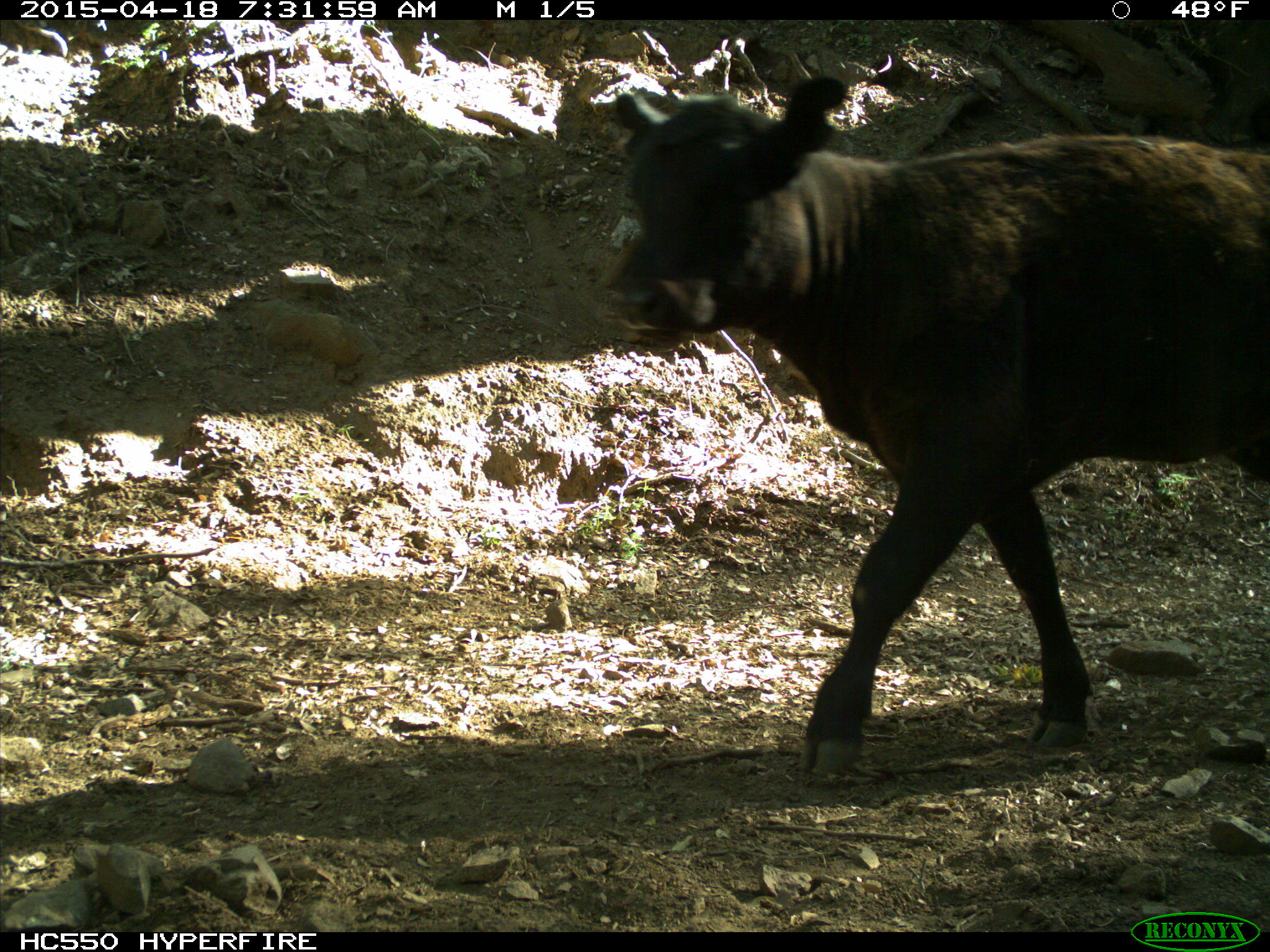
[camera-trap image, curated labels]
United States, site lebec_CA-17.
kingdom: Animalia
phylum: Chordata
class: Mammalia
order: Artiodactyla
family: Bovidae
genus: Bos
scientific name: Bos taurus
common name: domestic cow